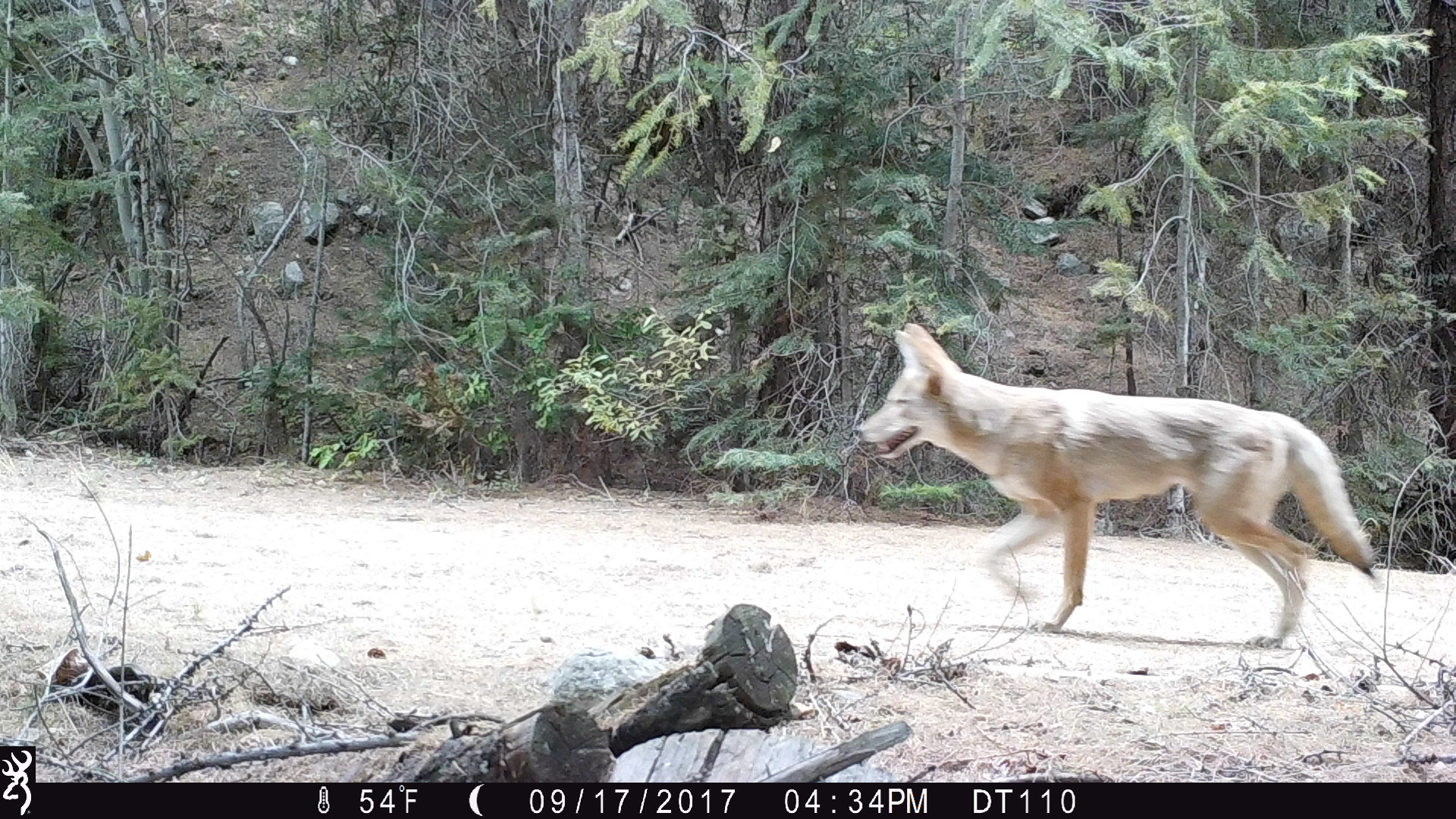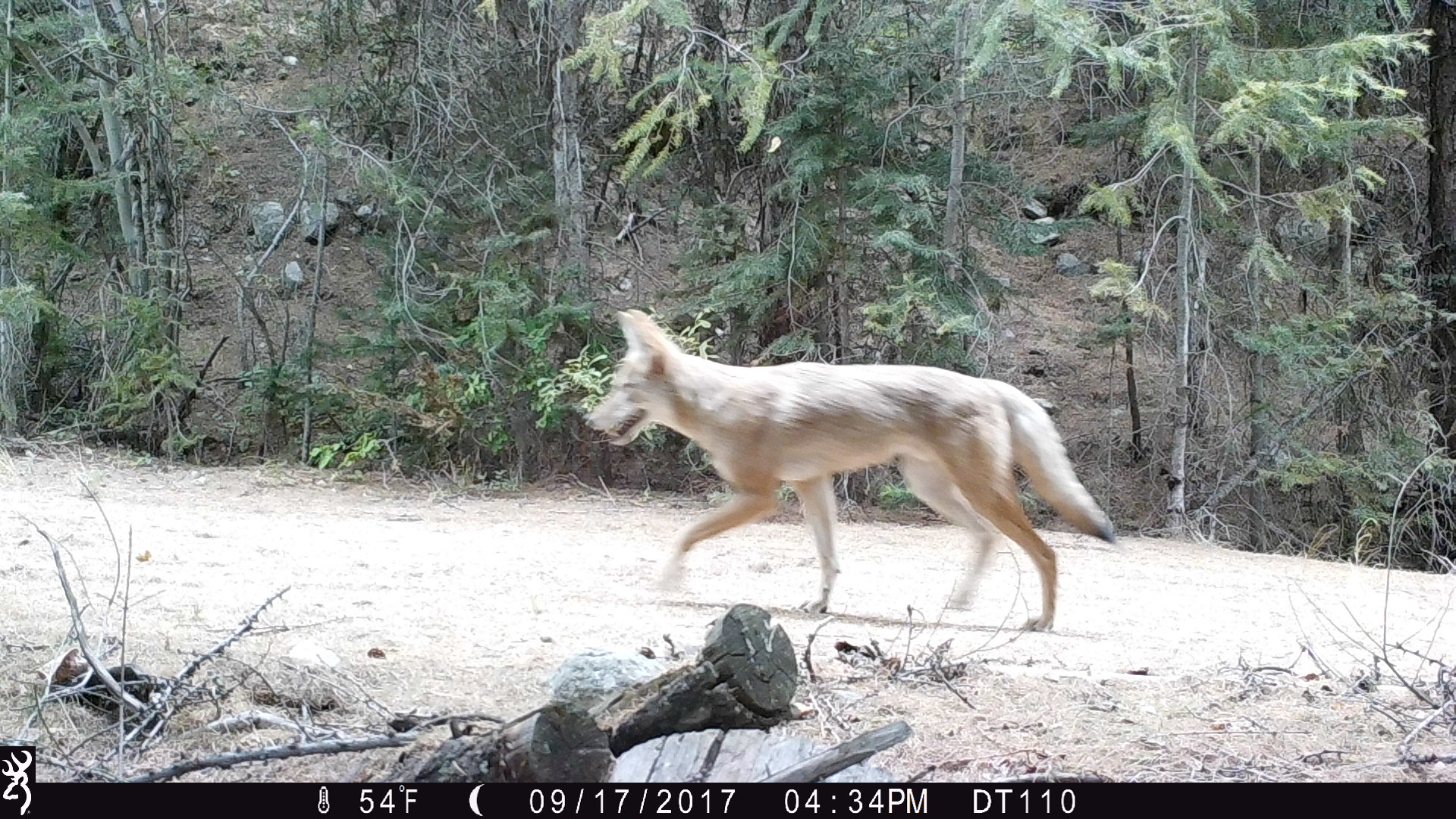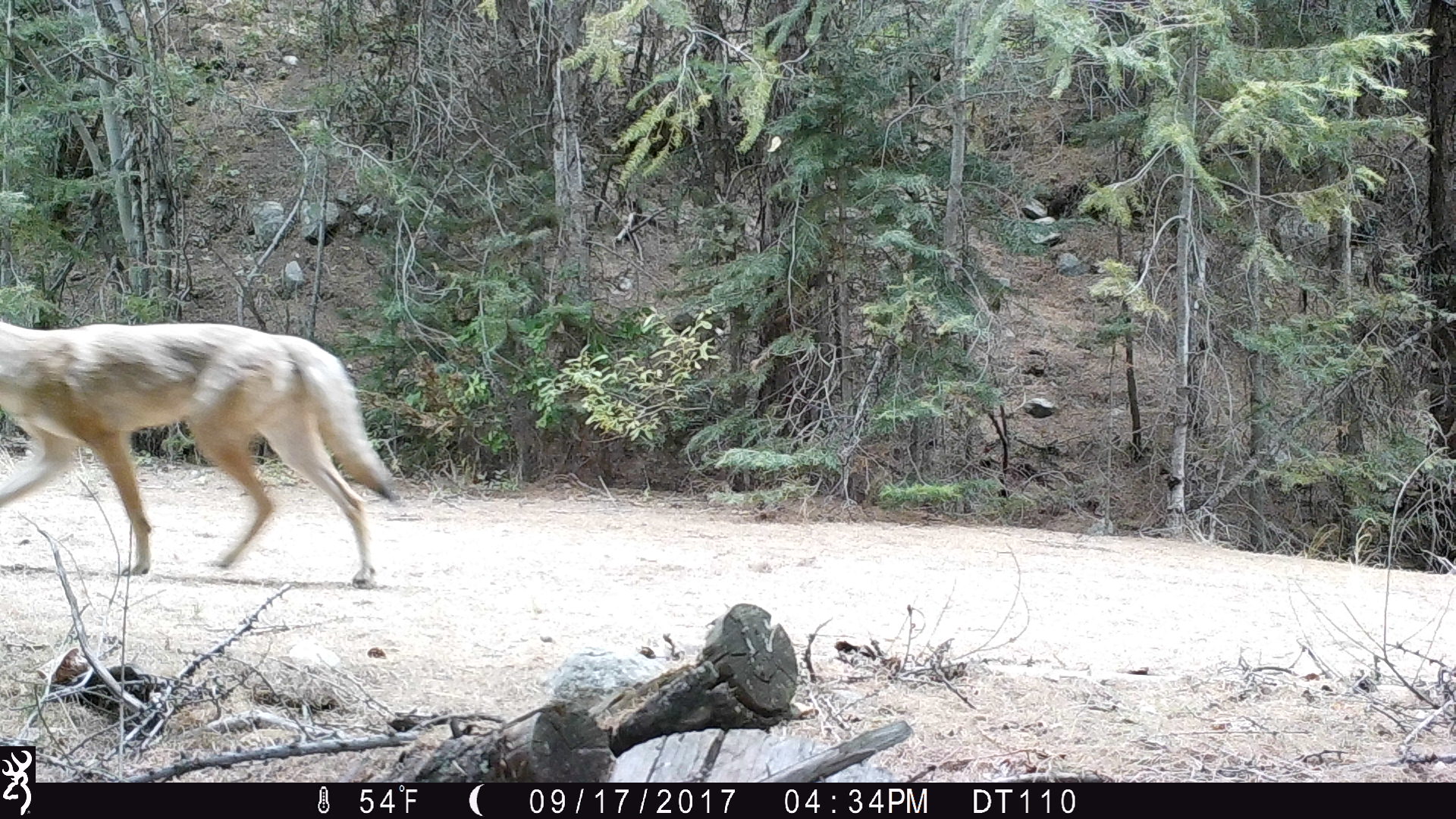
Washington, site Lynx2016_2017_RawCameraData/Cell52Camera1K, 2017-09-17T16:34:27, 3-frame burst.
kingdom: Animalia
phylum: Chordata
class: Mammalia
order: Carnivora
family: Canidae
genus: Canis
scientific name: Canis latrans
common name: coyote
Canis latrans (coyote). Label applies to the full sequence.